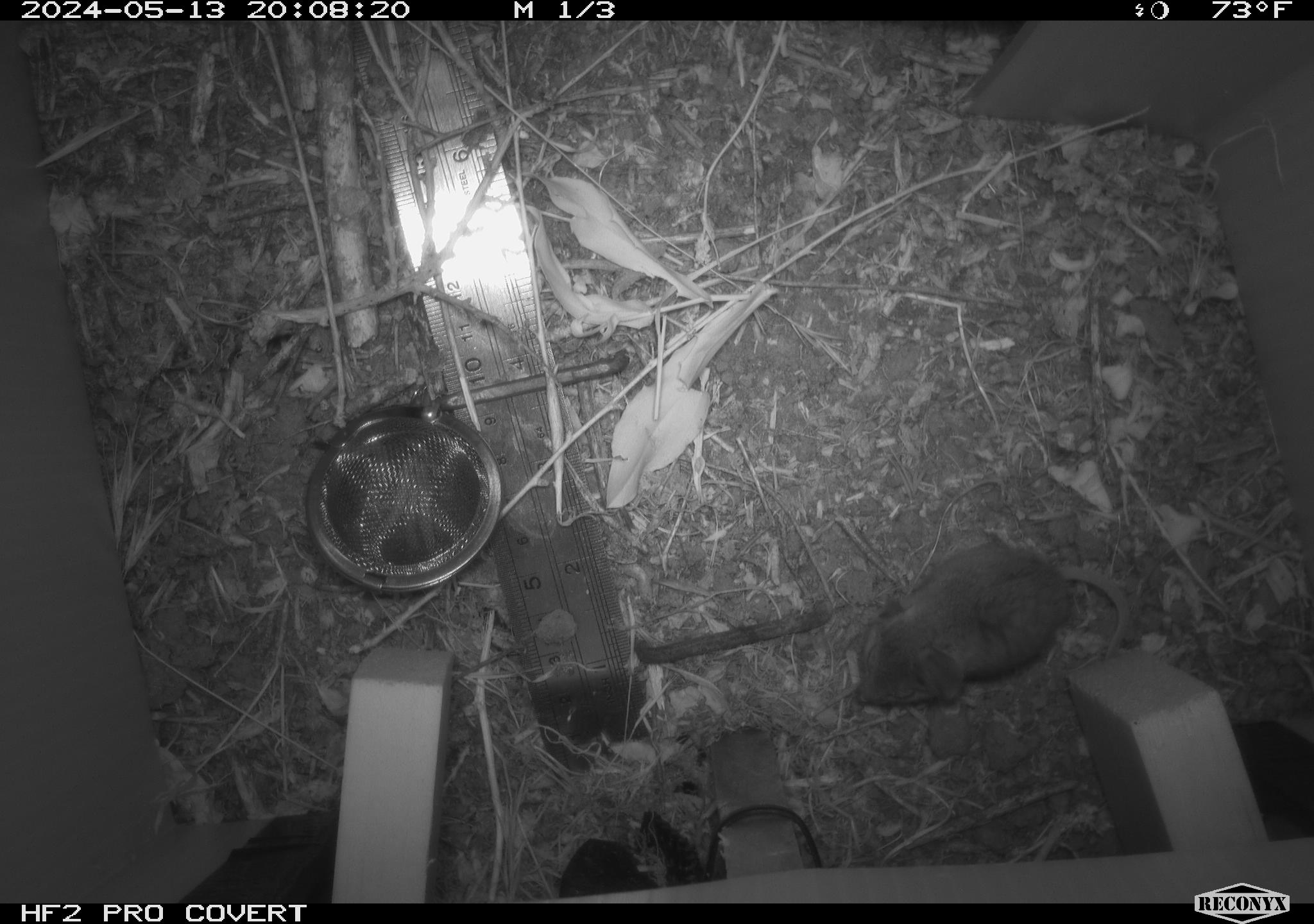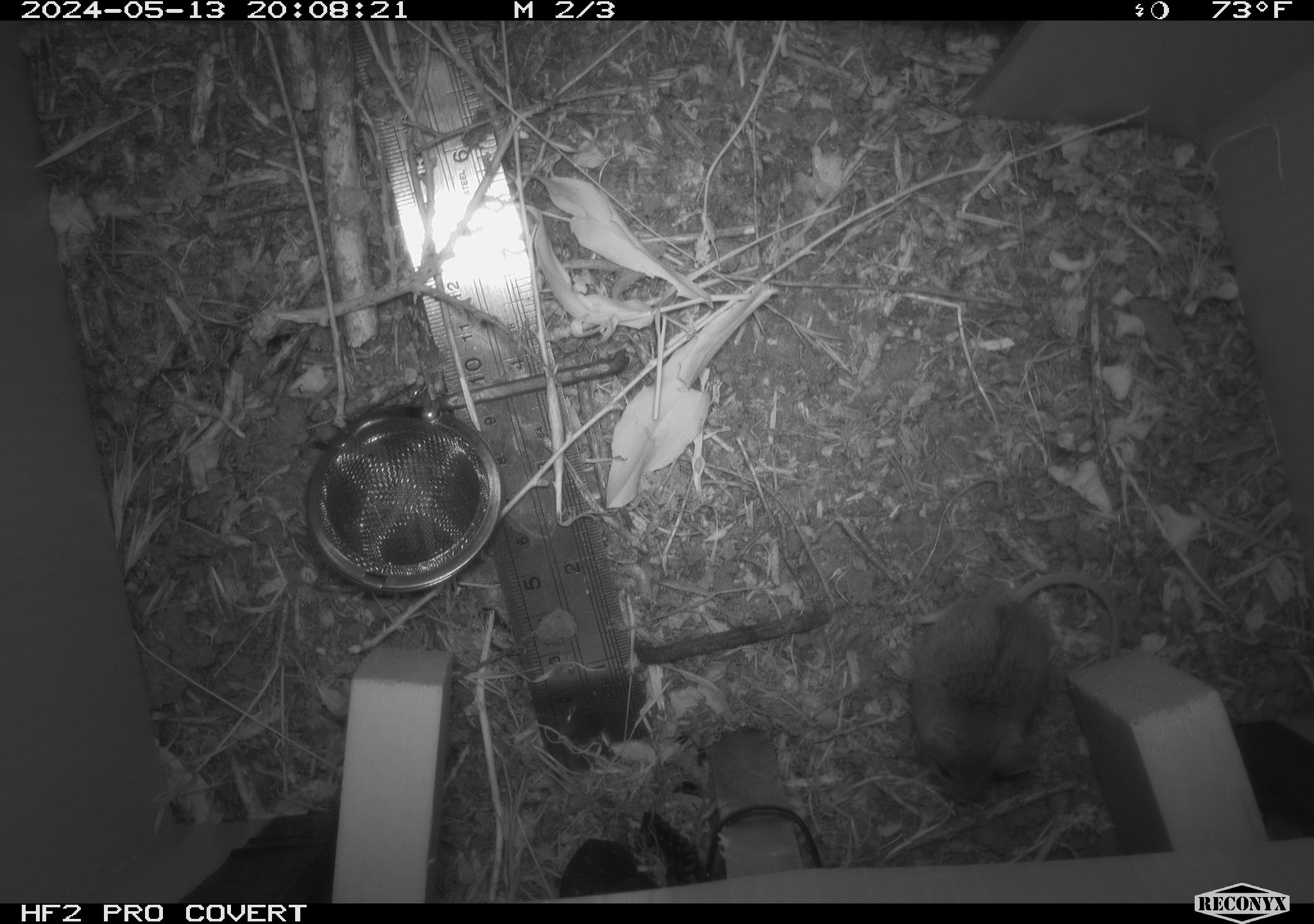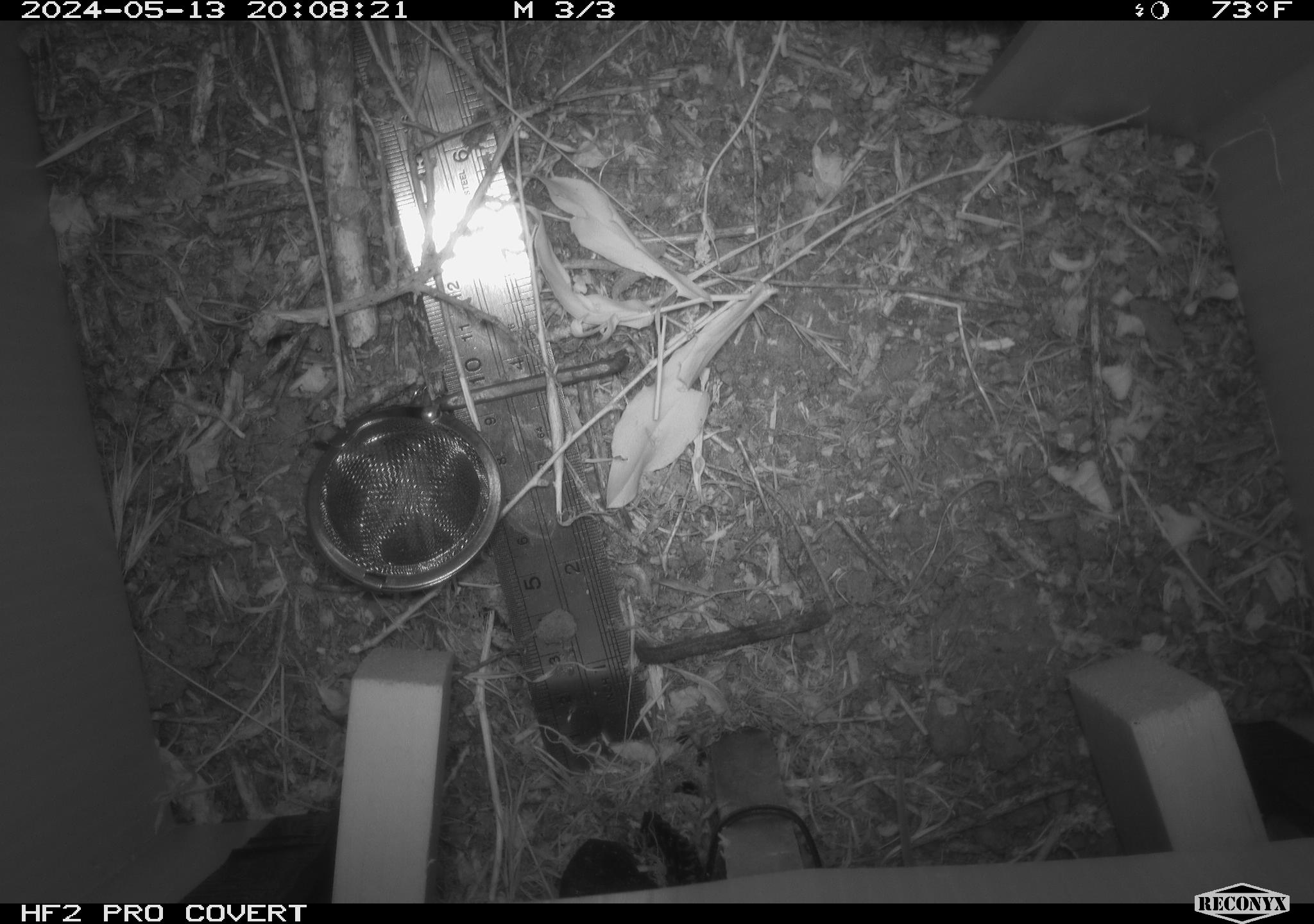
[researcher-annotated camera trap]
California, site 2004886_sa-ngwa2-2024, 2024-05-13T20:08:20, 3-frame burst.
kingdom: Animalia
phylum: Chordata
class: Mammalia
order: Rodentia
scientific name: Rodentia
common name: mouse species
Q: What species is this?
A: Mouse species (Rodentia).